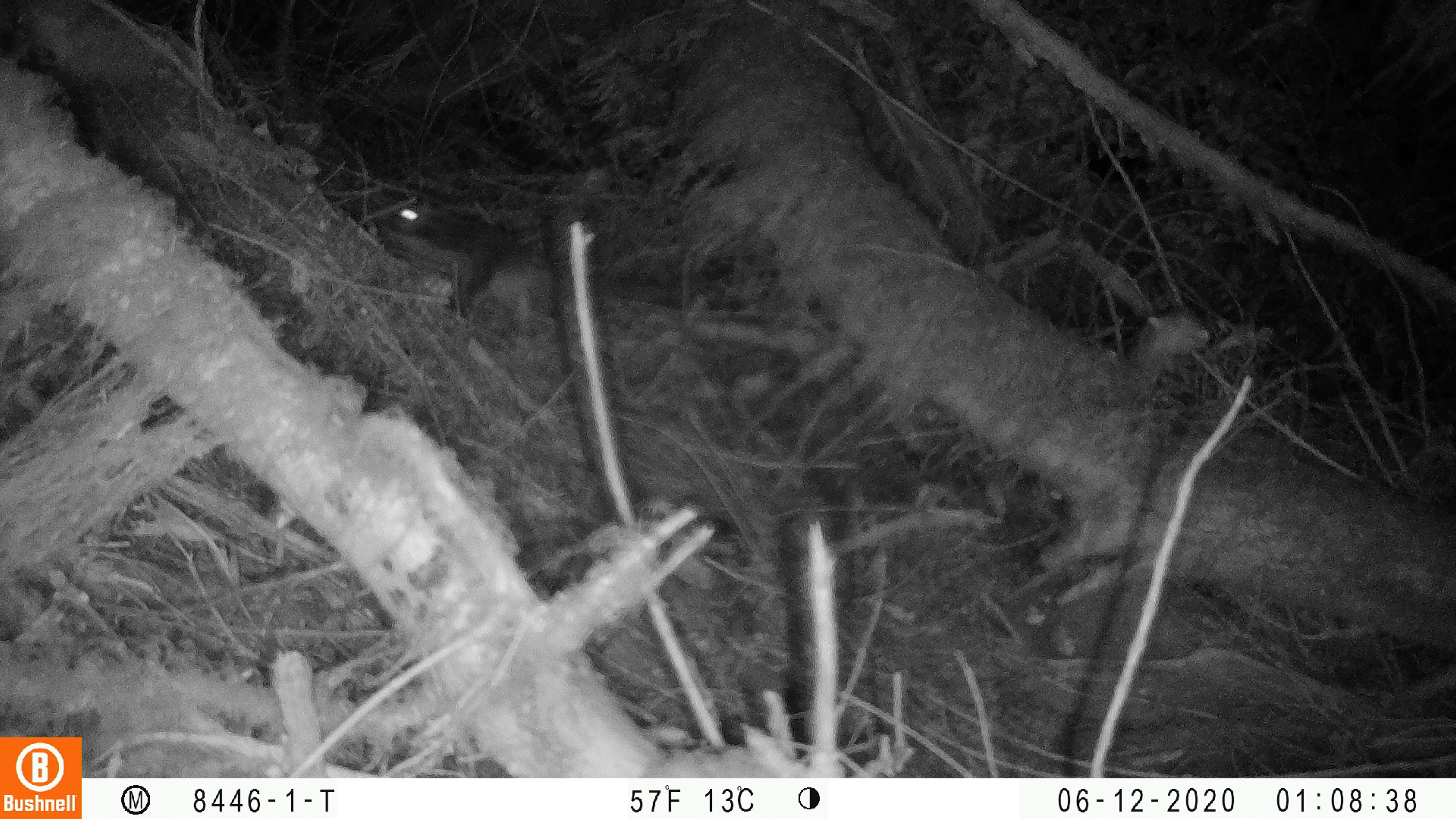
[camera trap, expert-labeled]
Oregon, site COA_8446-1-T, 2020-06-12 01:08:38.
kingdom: Animalia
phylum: Chordata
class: Mammalia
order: Rodentia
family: Sciuridae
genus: Glaucomys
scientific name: Glaucomys oregonensis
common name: humboldt's flying squirrel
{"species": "humboldt's flying squirrel (Glaucomys oregonensis)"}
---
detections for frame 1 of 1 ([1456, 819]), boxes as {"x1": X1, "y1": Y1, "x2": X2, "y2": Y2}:
humboldt's flying squirrel: {"x1": 366, "y1": 191, "x2": 557, "y2": 330}